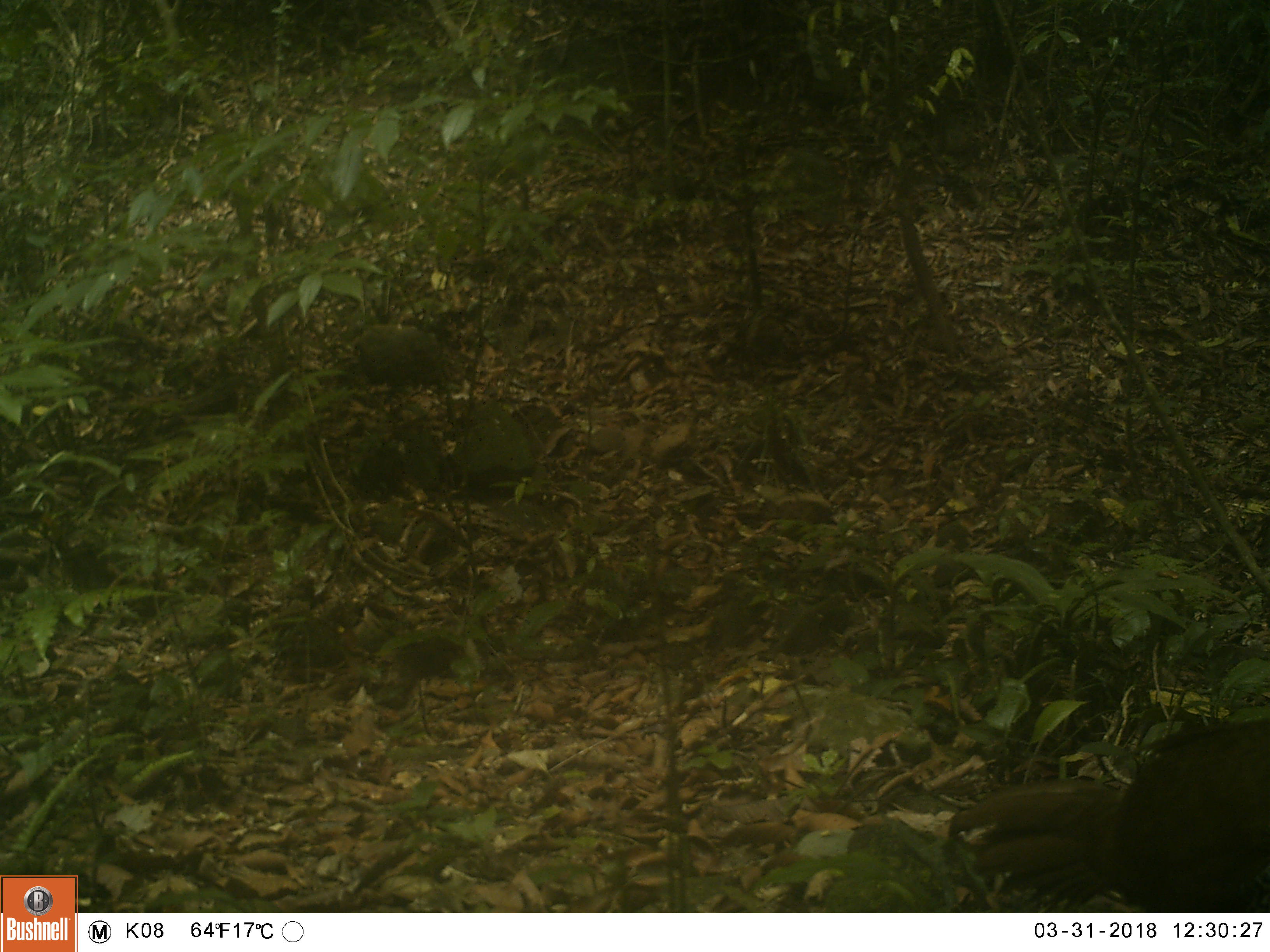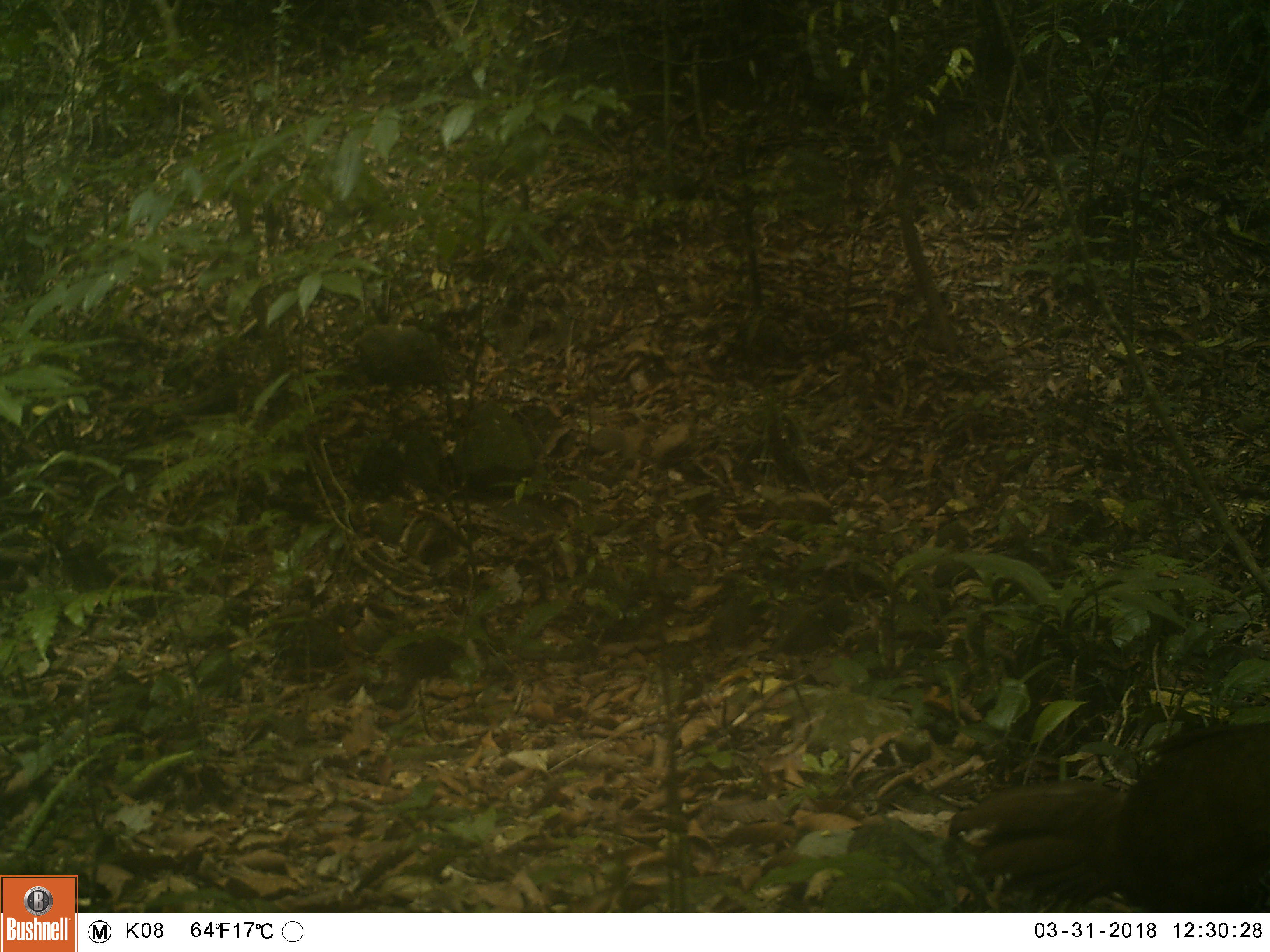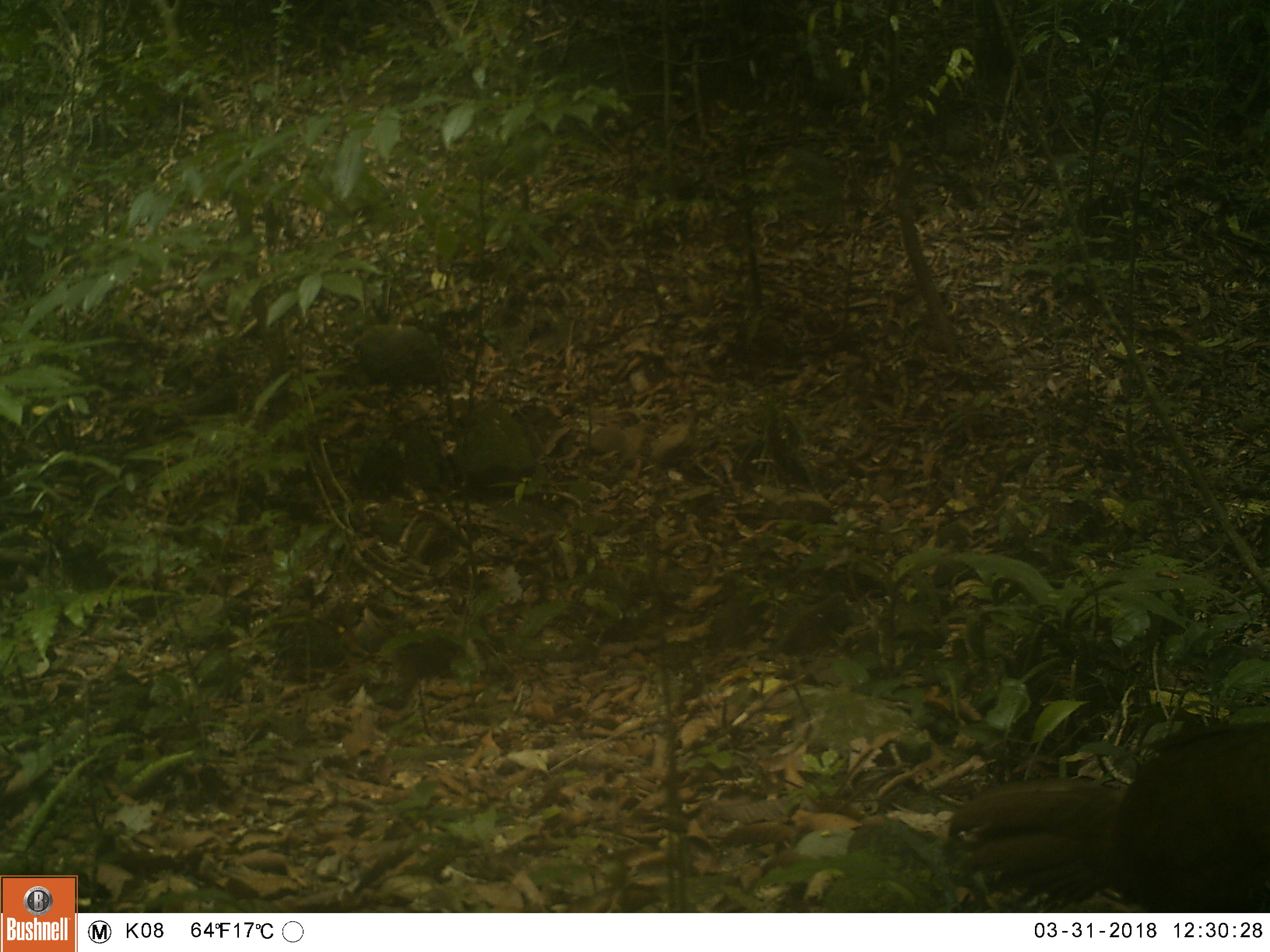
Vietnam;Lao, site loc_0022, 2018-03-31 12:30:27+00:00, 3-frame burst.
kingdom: Animalia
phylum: Chordata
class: Aves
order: Galliformes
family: Phasianidae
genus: Lophura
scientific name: Lophura nycthemera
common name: silver pheasant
Silver pheasant (Lophura nycthemera). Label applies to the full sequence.